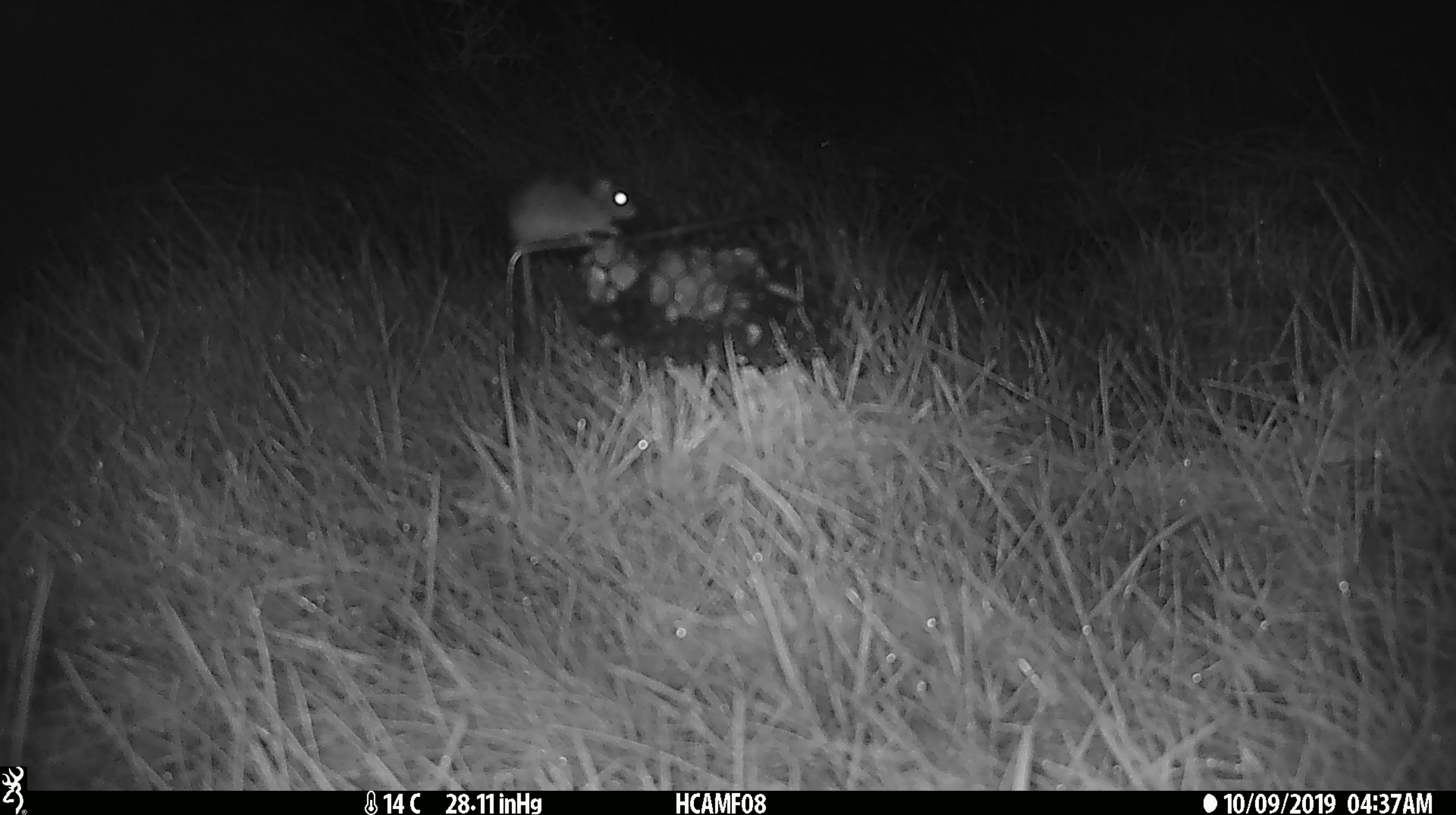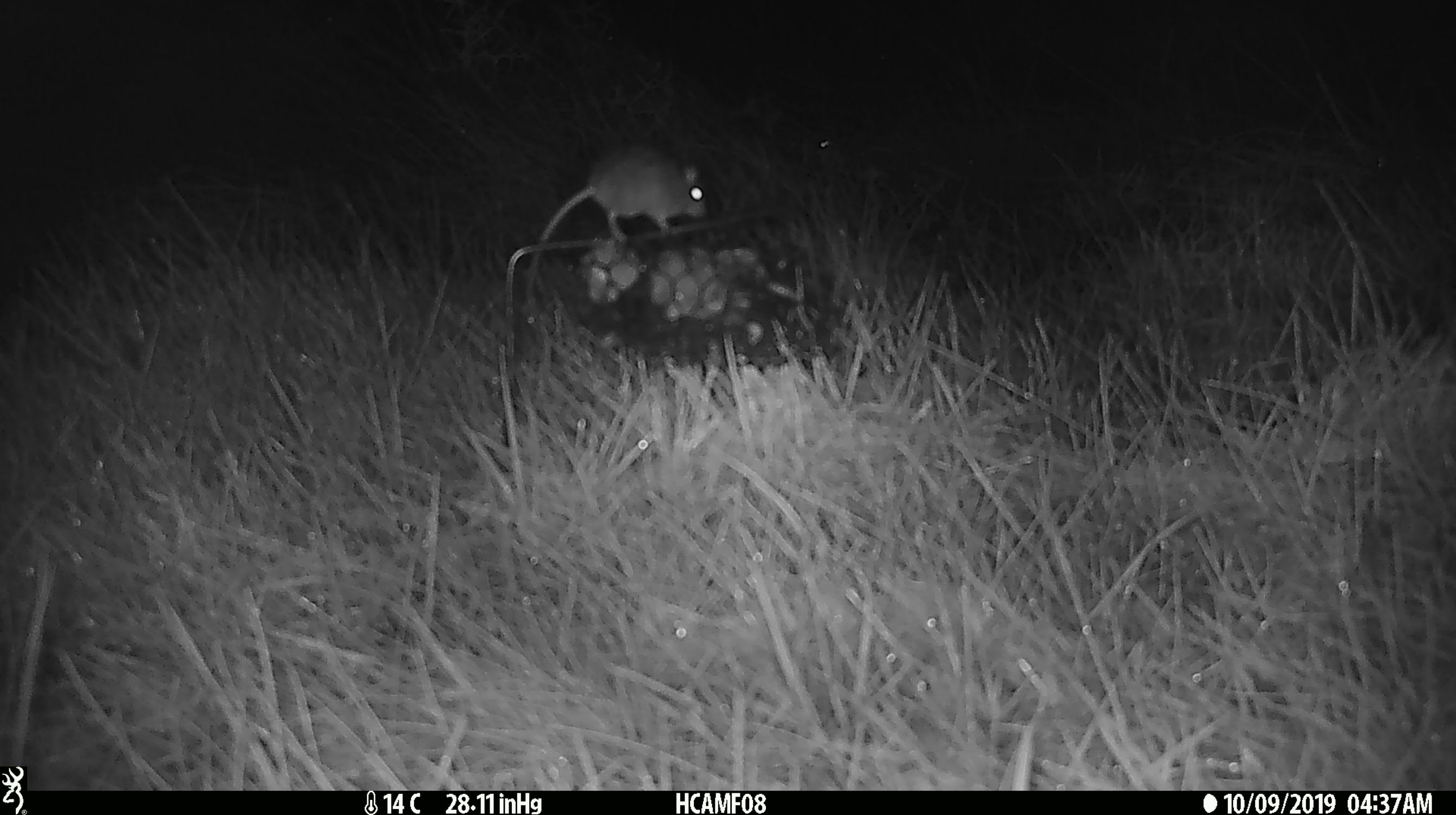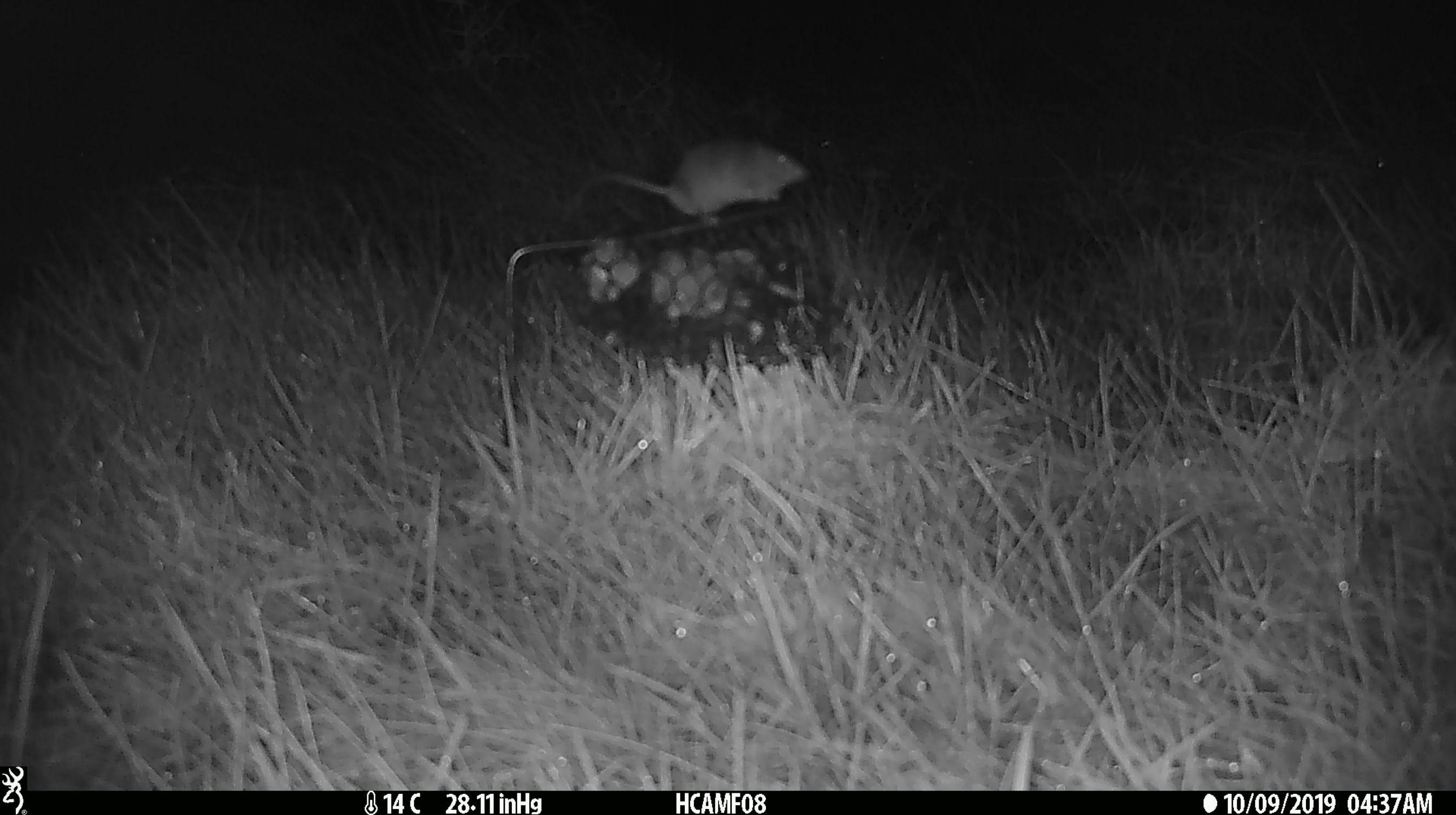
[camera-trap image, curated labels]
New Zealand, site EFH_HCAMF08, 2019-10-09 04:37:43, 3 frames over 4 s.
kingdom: Animalia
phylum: Chordata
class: Mammalia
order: Rodentia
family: Muridae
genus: Mus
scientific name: Mus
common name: mouse